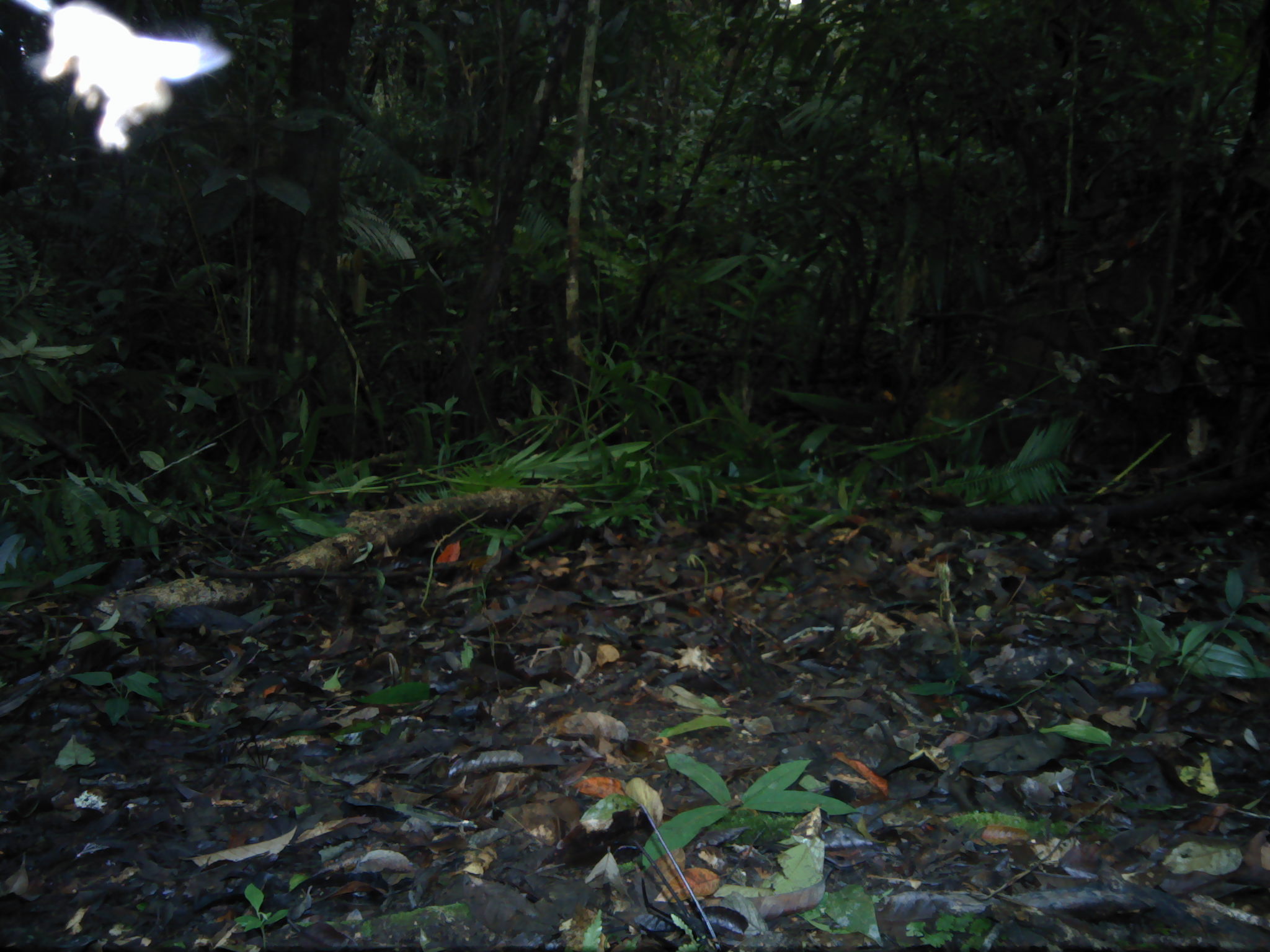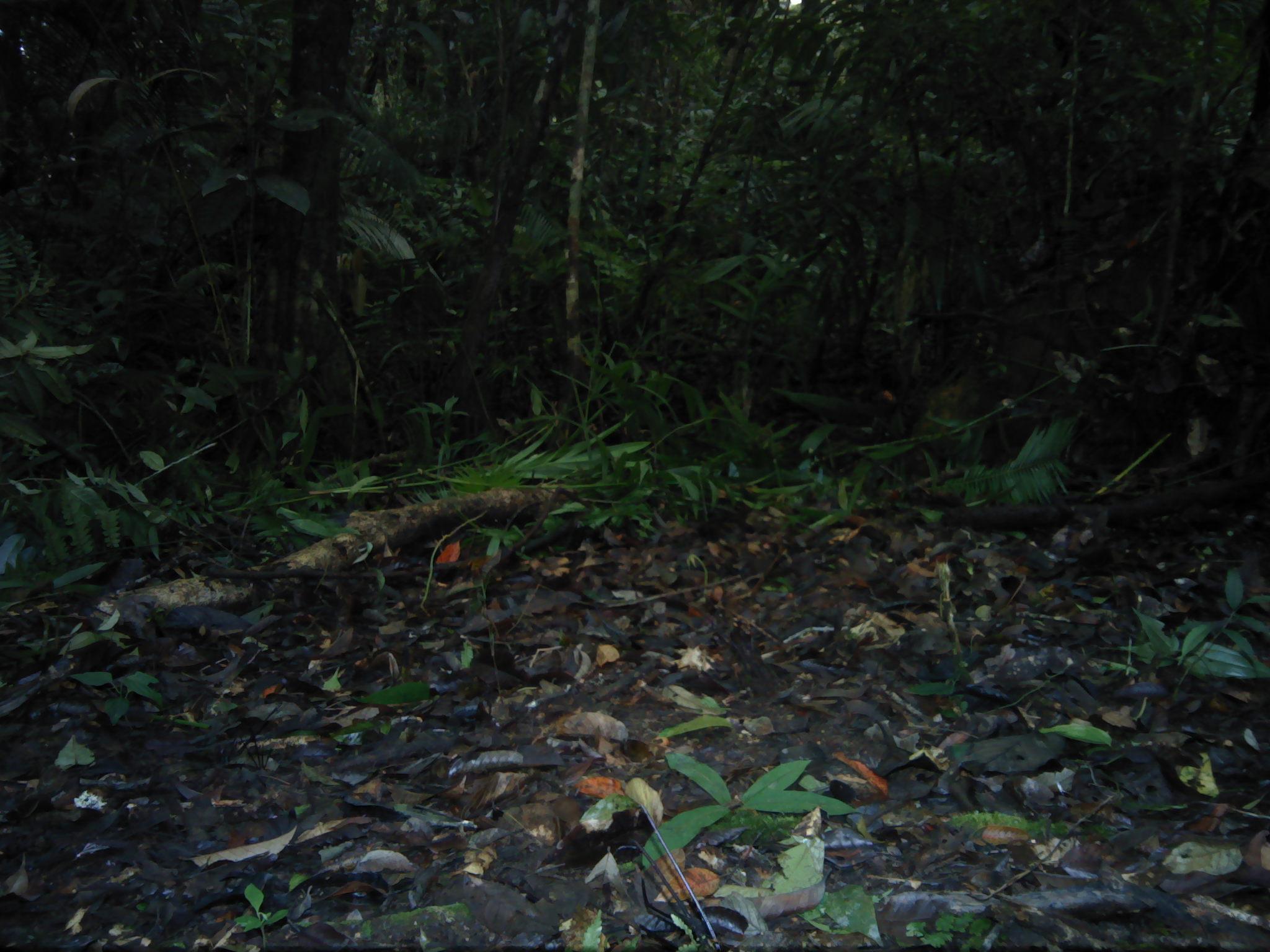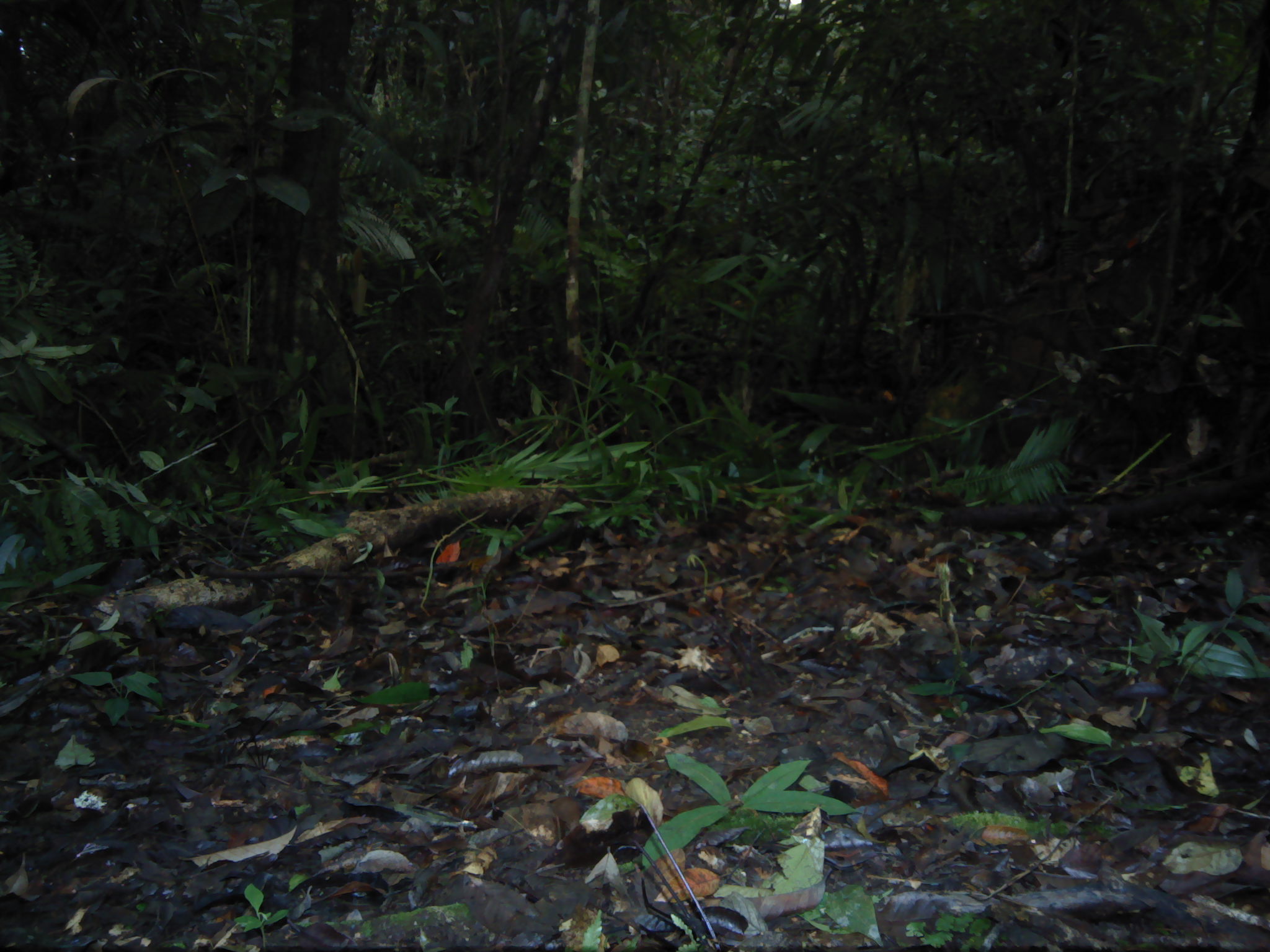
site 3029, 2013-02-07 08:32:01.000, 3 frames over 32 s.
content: unidentified animal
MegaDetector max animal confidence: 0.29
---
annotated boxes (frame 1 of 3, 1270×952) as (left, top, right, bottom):
unknown: (36, 0, 231, 151)